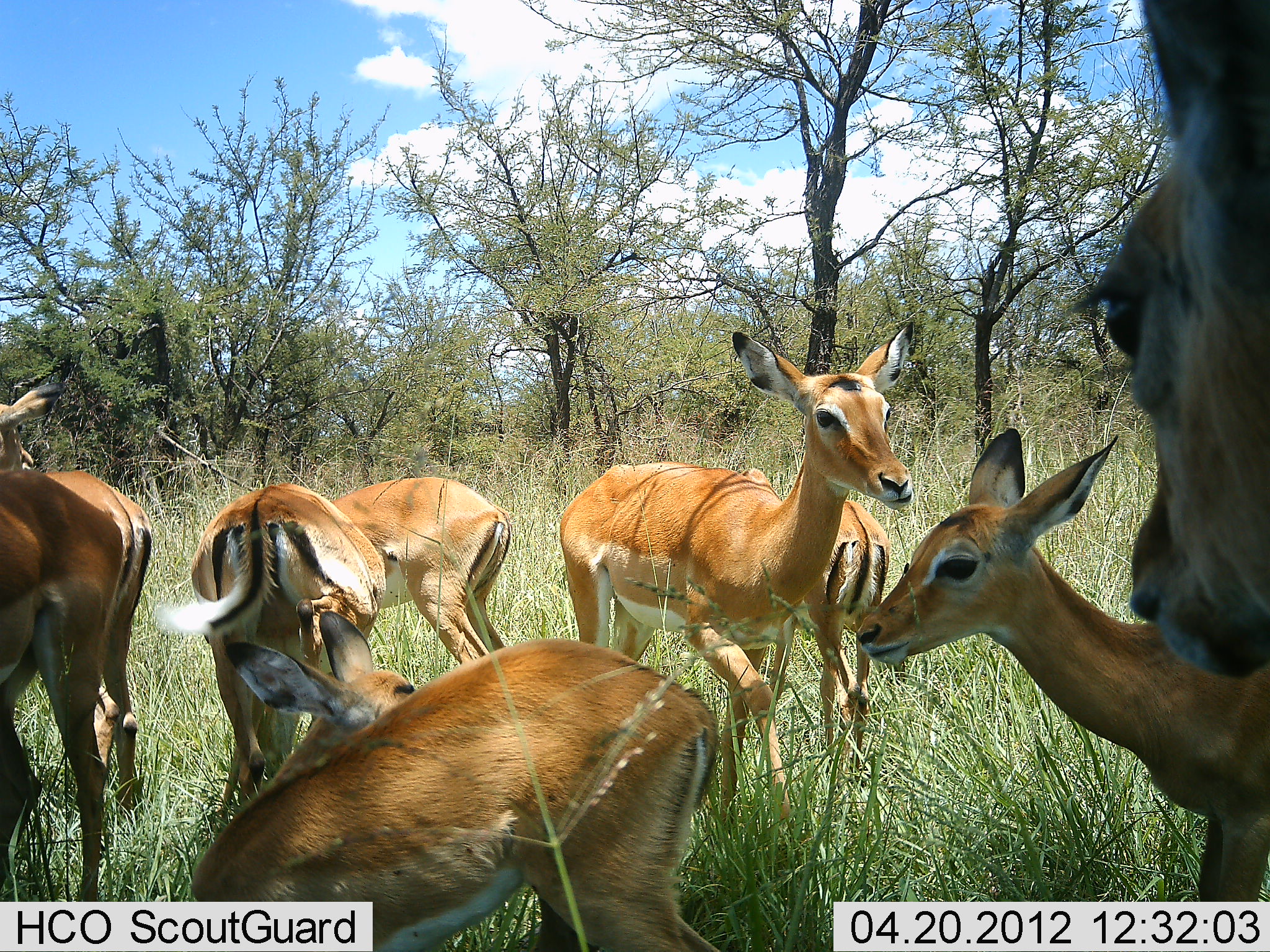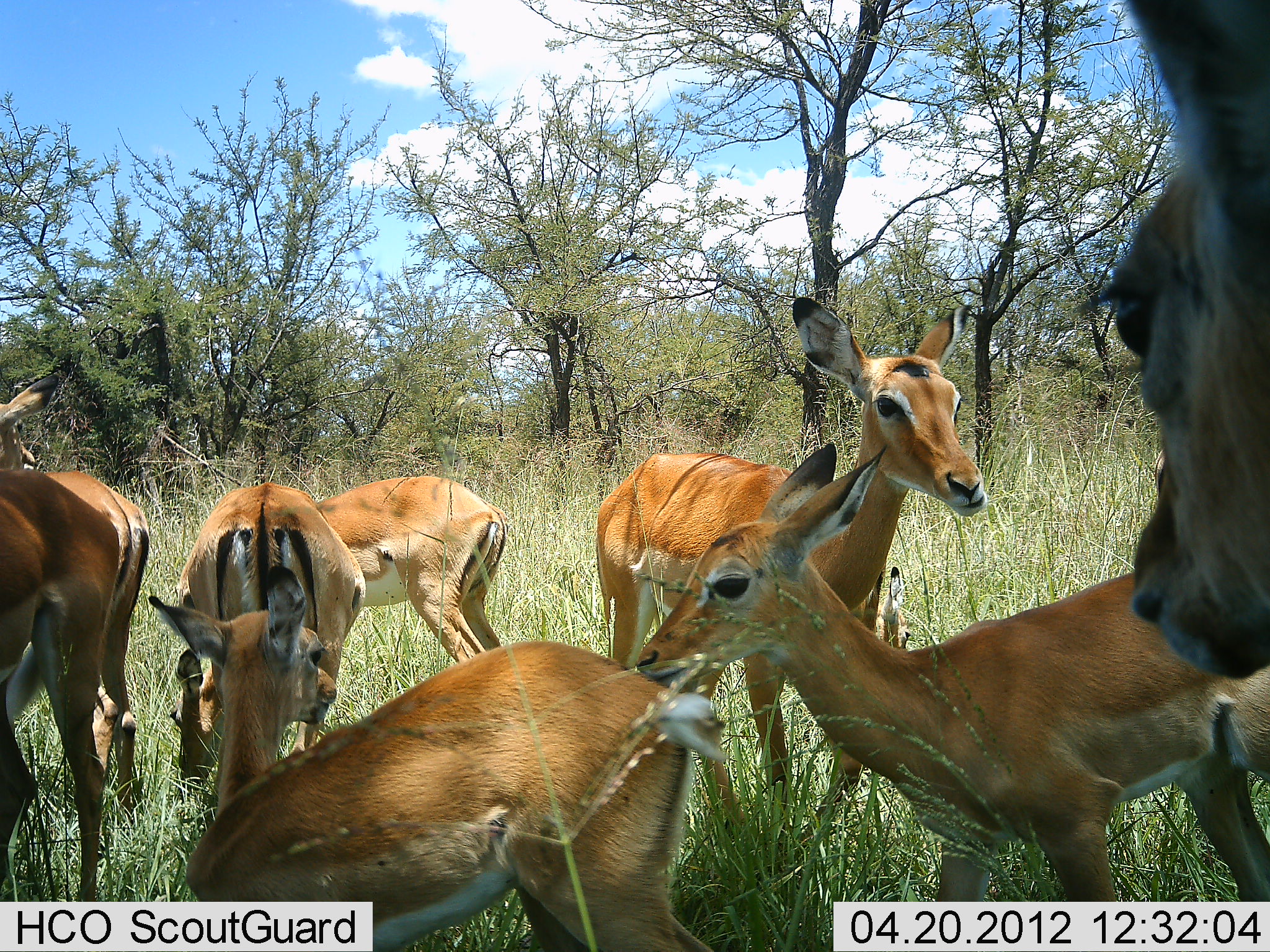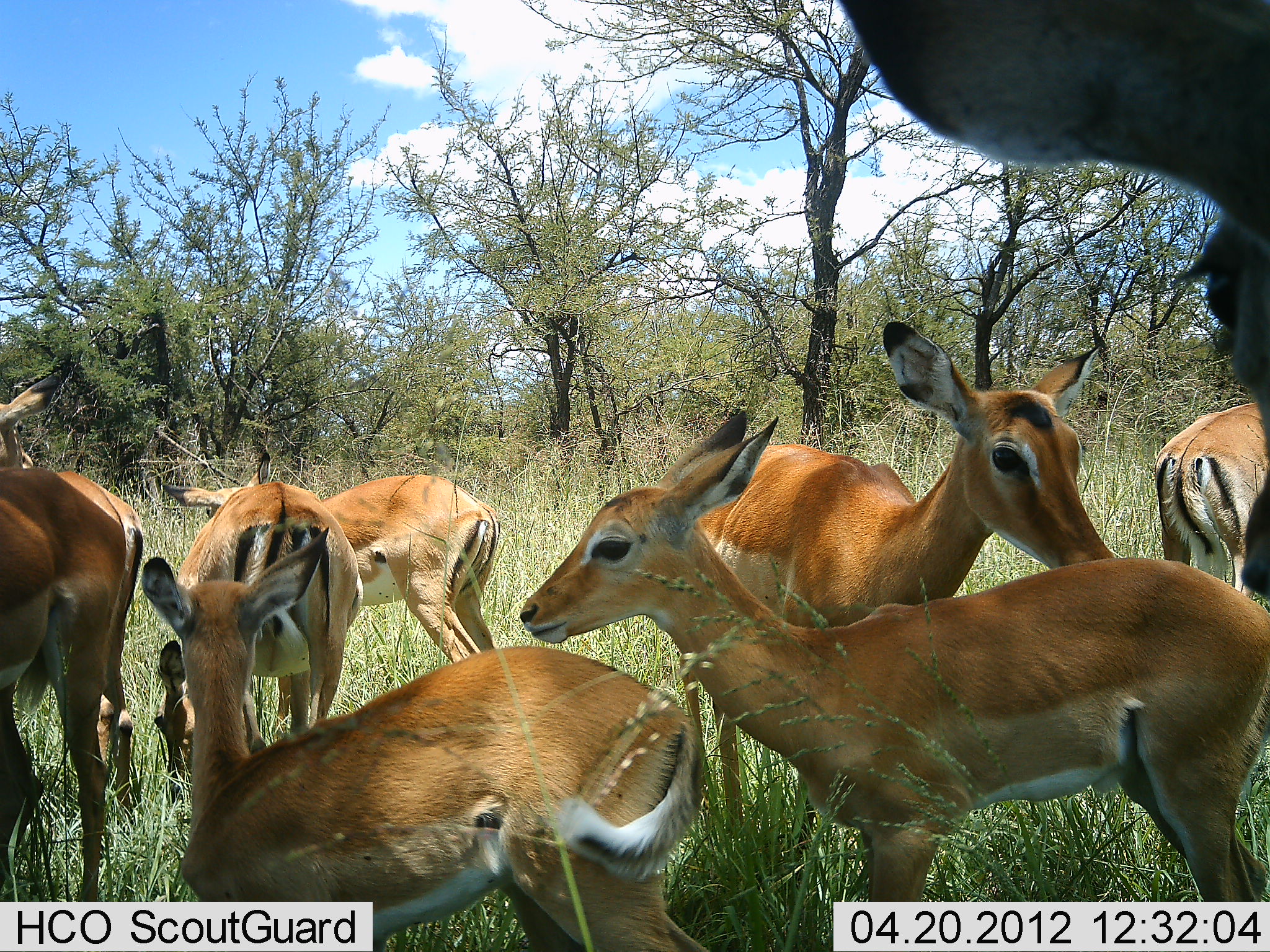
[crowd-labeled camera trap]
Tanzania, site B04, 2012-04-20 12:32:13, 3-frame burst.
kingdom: Animalia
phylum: Chordata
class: Mammalia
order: Artiodactyla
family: Bovidae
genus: Aepyceros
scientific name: Aepyceros melampus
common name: impala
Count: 9.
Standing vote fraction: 78%.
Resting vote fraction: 22%.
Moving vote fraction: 50%.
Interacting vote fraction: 33%.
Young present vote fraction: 33%.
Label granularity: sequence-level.